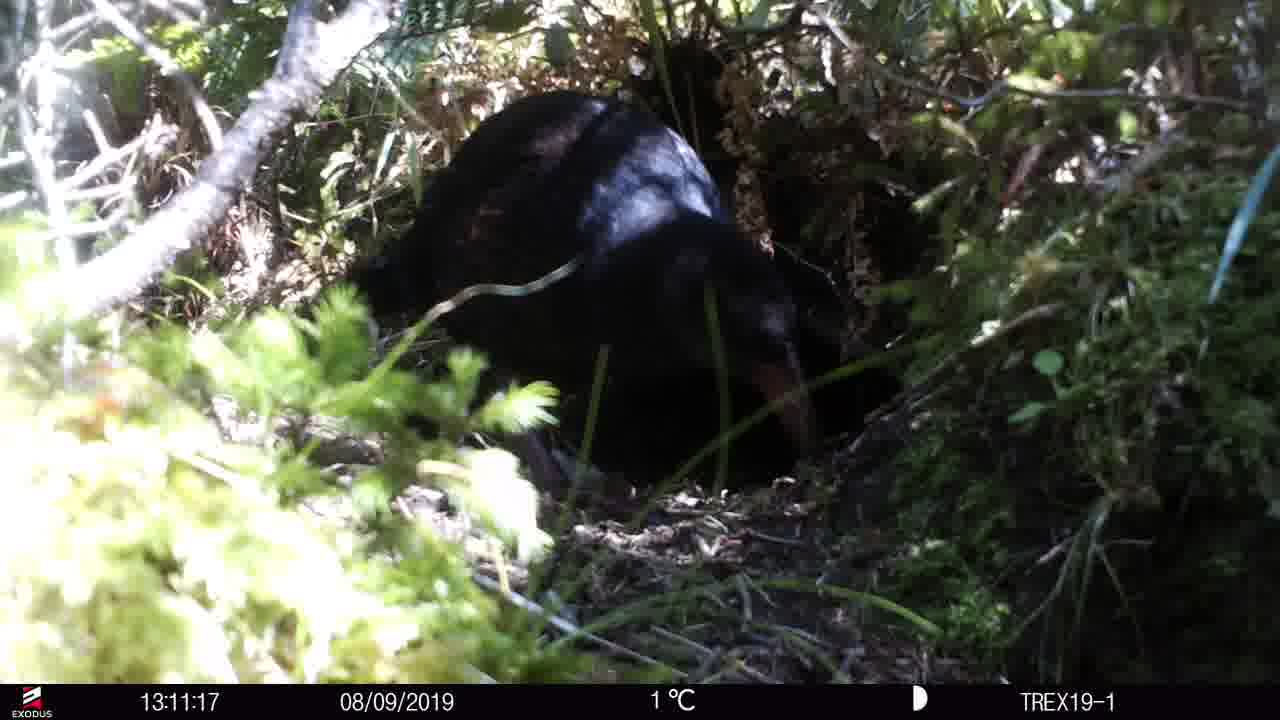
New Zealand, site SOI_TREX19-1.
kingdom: Animalia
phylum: Chordata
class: Aves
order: Gruiformes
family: Rallidae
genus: Gallirallus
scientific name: Gallirallus australis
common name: weka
Weka (Gallirallus australis).